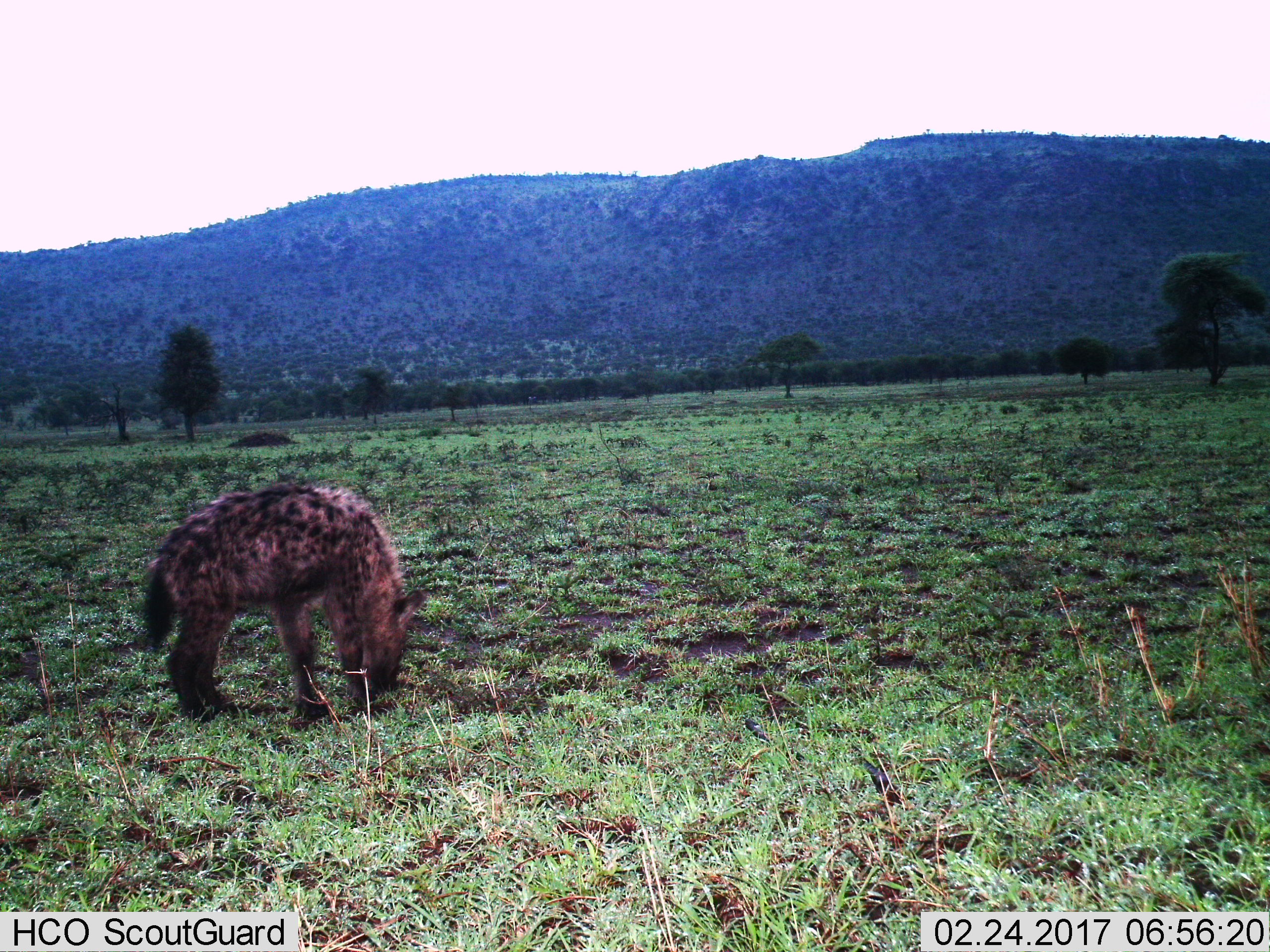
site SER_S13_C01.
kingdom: Animalia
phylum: Chordata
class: Mammalia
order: Carnivora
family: Hyaenidae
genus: Crocuta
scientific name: Crocuta crocuta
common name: spotted hyena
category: hyenaspotted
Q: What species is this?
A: Hyenaspotted (spotted hyena) (Crocuta crocuta).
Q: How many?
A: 1.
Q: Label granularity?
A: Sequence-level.